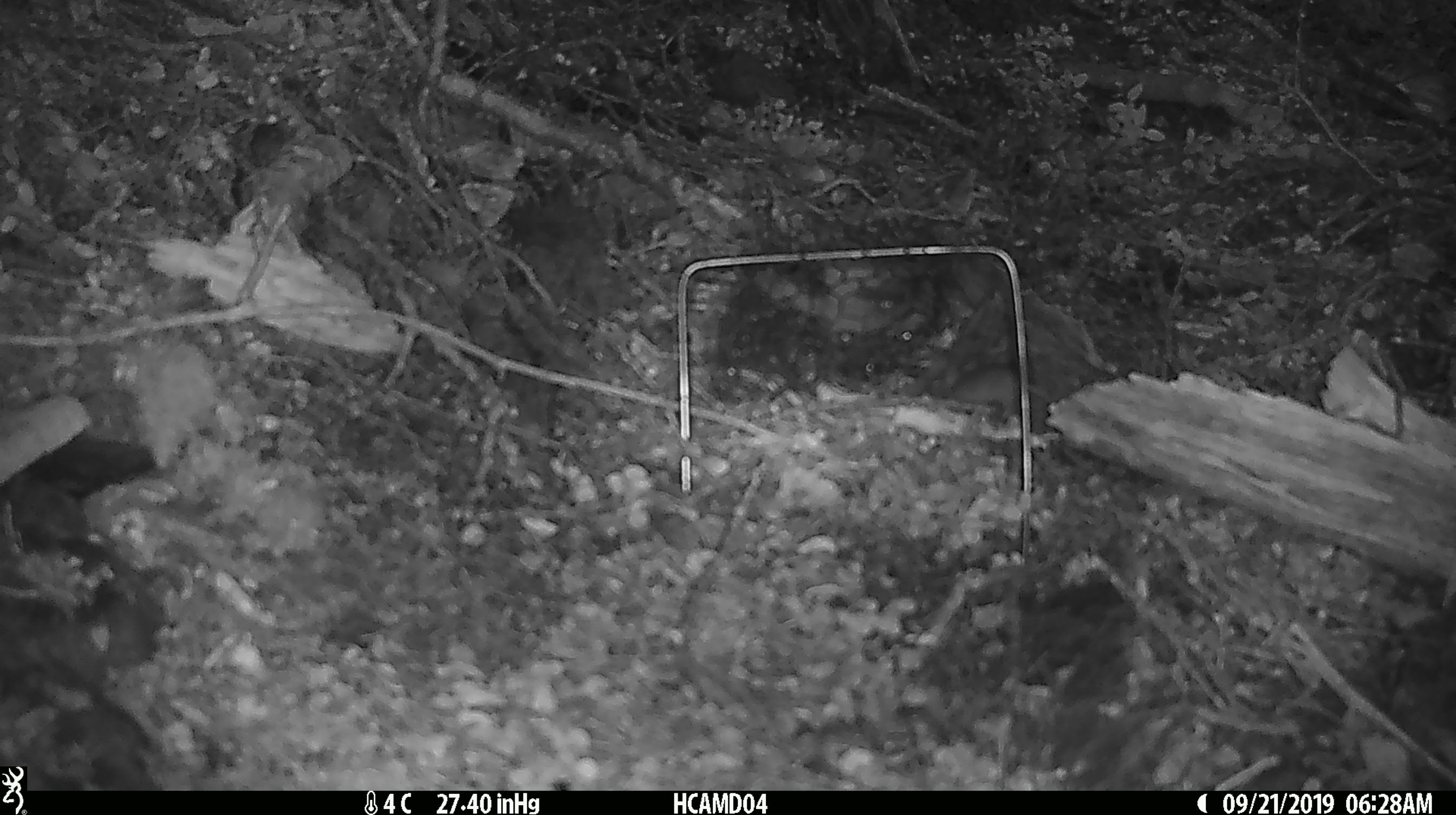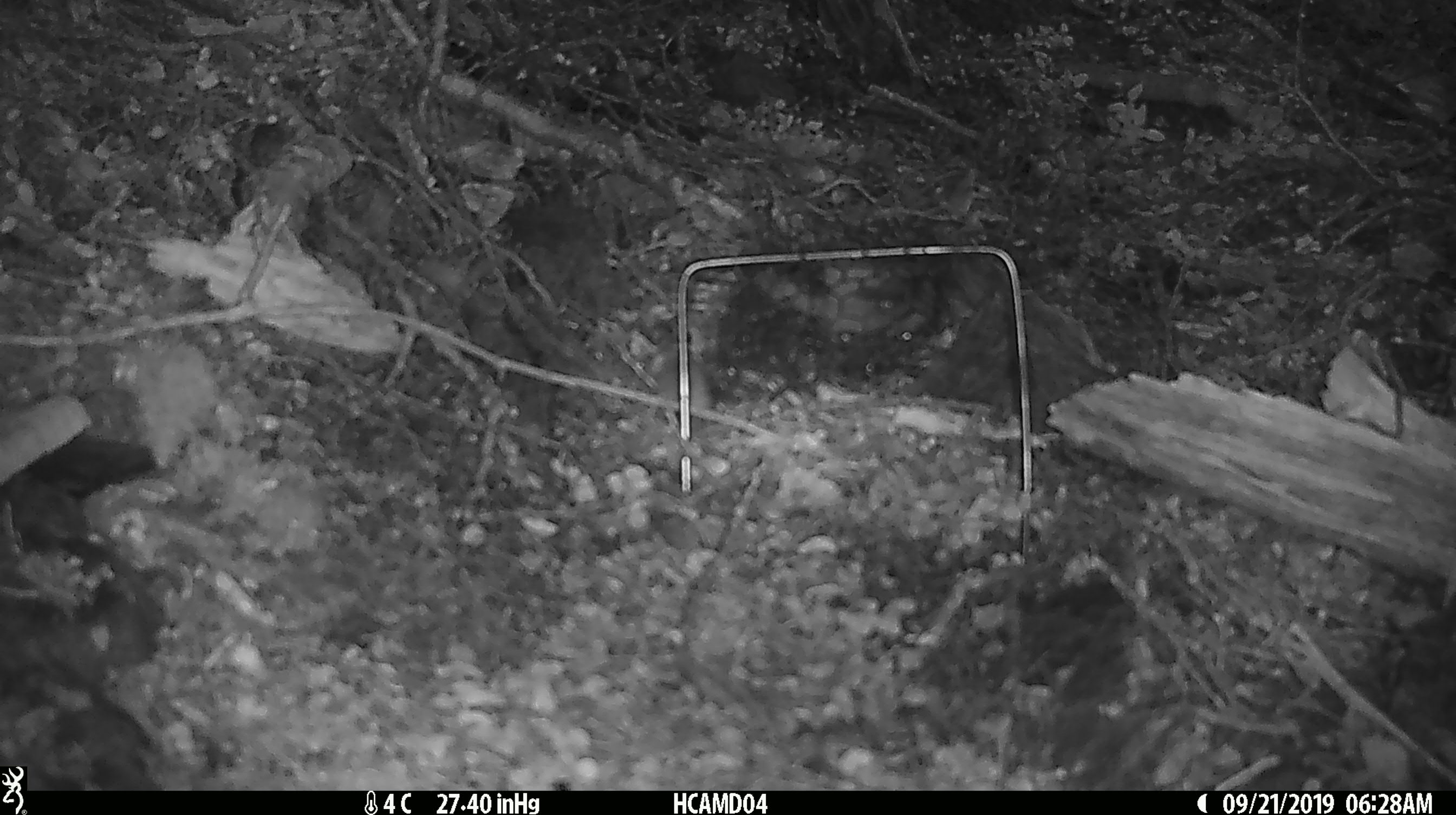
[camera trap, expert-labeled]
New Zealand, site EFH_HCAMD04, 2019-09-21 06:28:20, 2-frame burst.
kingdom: Animalia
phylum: Chordata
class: Mammalia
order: Rodentia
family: Muridae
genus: Mus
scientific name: Mus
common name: mouse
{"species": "mouse (Mus)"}